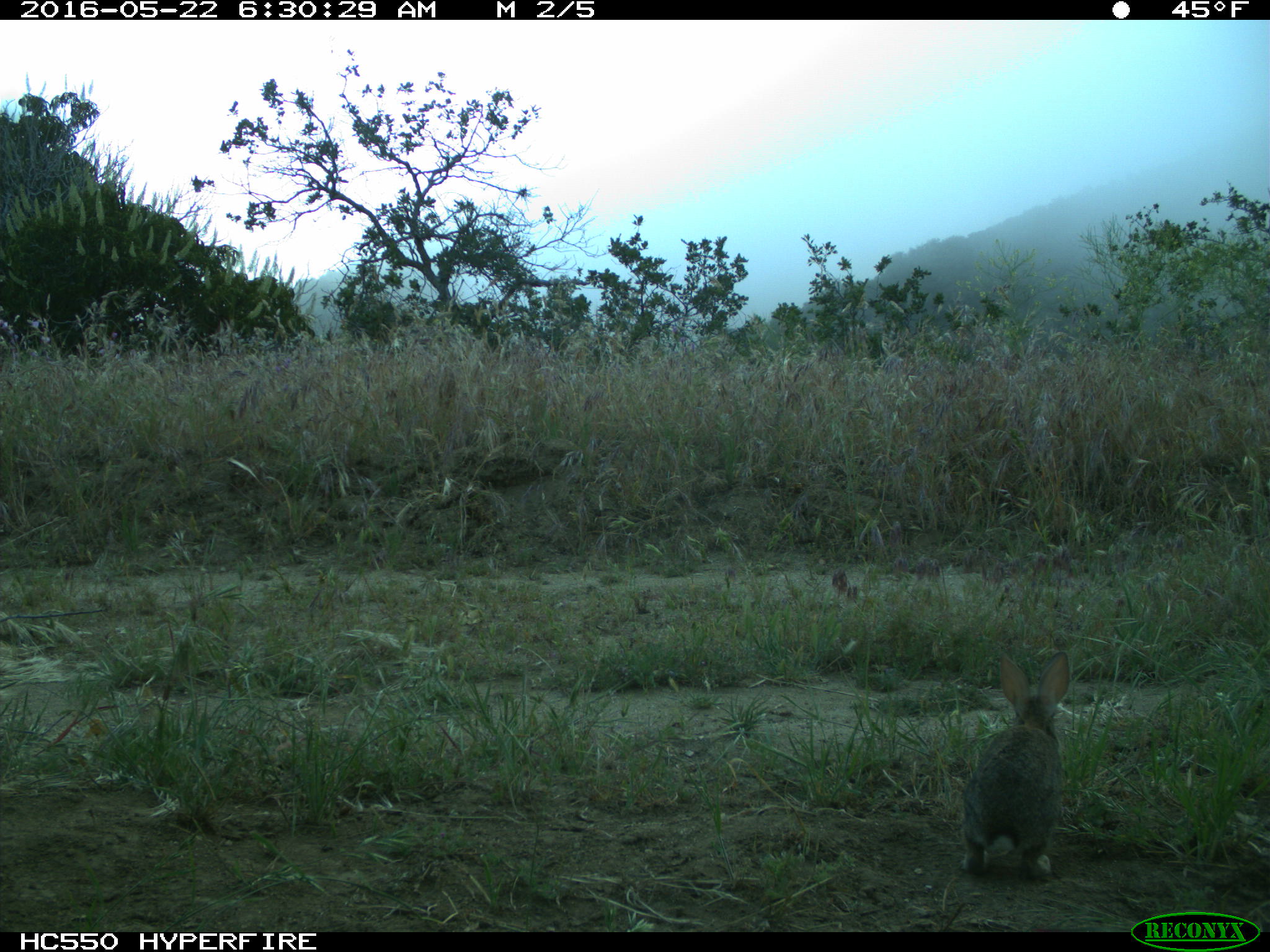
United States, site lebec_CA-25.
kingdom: Animalia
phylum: Chordata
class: Mammalia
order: Lagomorpha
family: Leporidae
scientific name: Leporidae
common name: rabbits and hares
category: unidentified rabbit